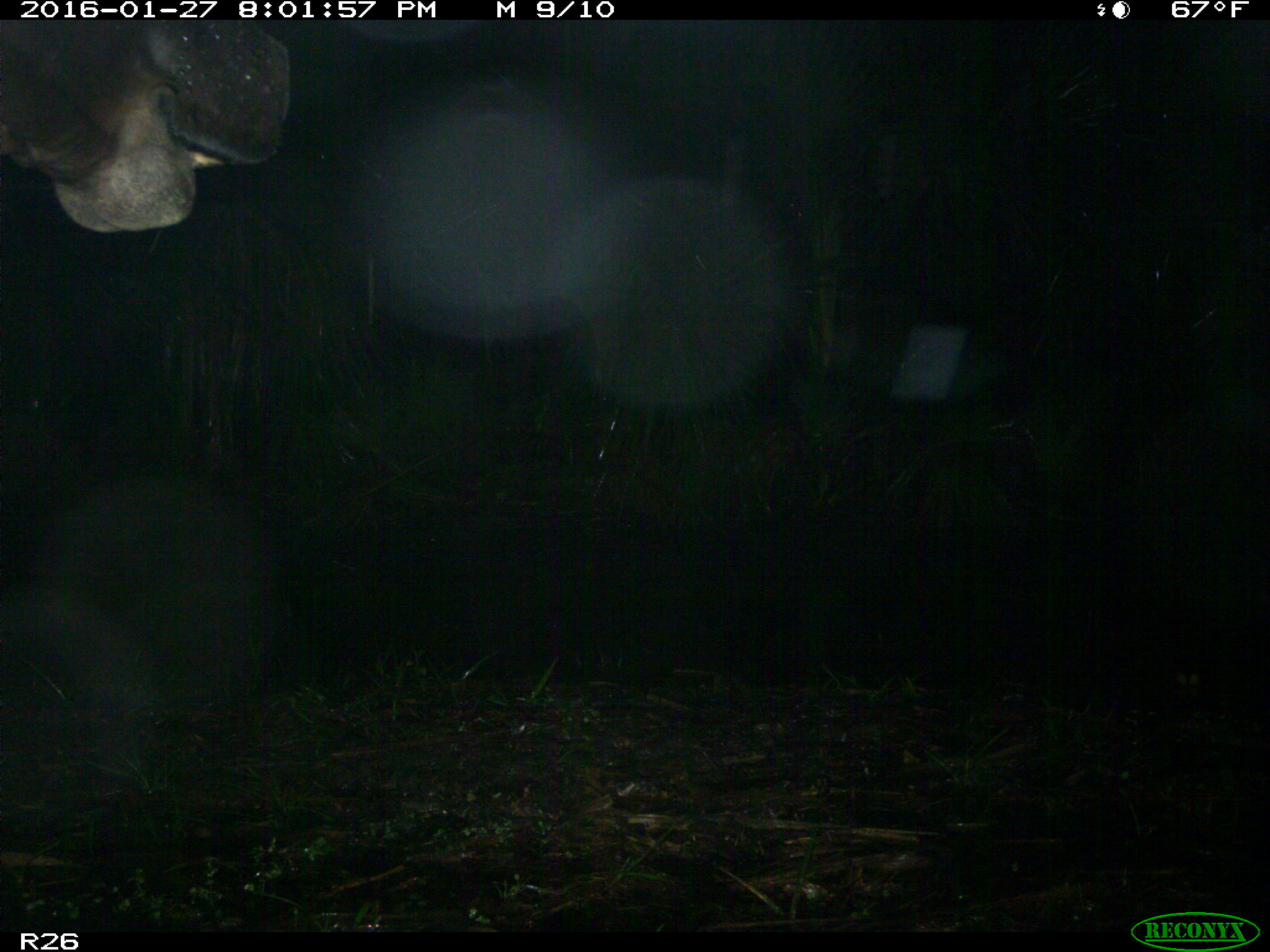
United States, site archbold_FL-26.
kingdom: Animalia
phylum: Chordata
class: Mammalia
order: Artiodactyla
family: Bovidae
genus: Bos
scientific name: Bos taurus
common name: domestic cow